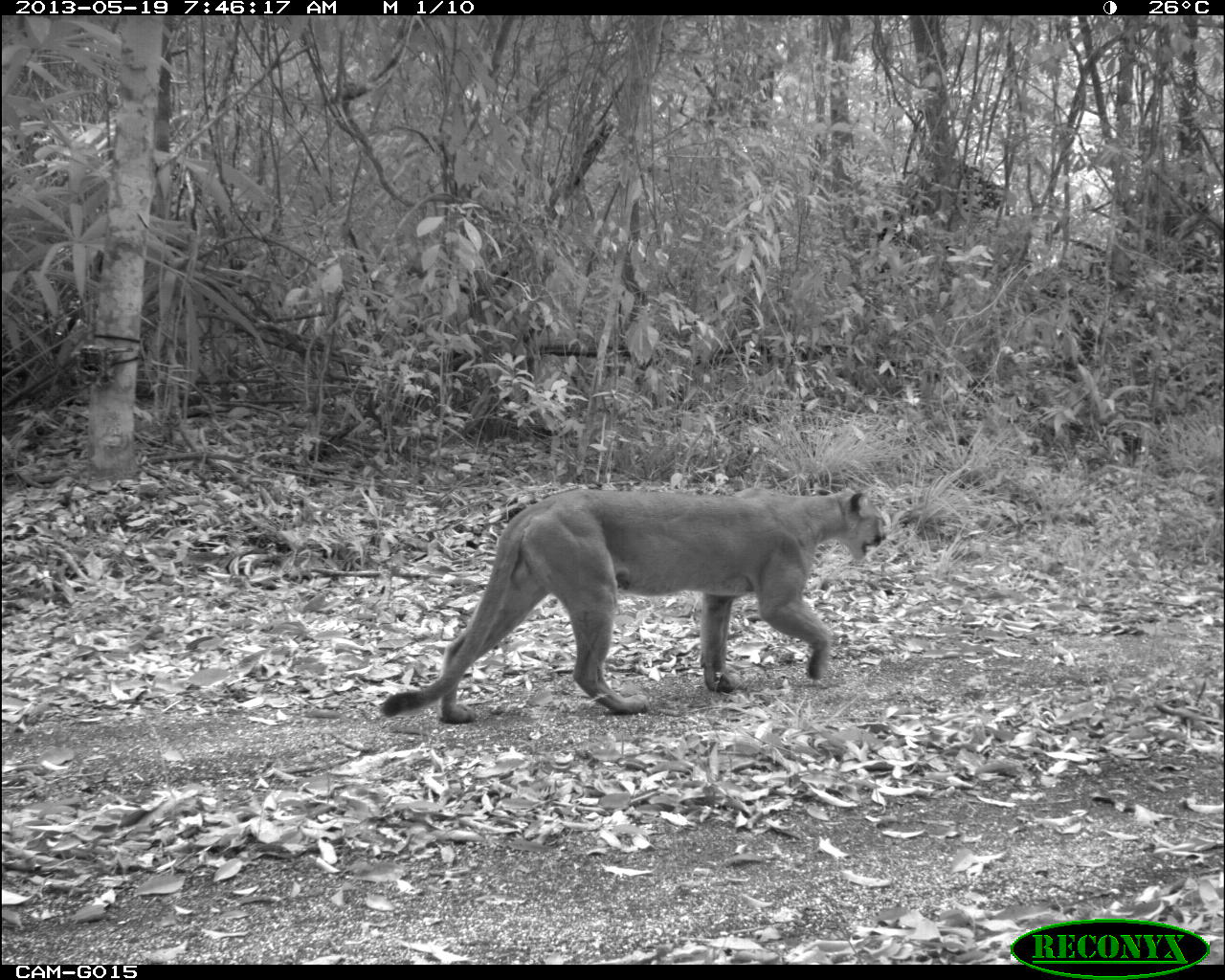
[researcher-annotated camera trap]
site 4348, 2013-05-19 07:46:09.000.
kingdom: Animalia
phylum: Chordata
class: Mammalia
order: Carnivora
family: Felidae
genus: Puma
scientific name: Puma concolor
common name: mountain lion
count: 1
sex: male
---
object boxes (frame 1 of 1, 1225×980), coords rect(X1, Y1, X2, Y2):
puma concolor: rect(381, 486, 889, 724)